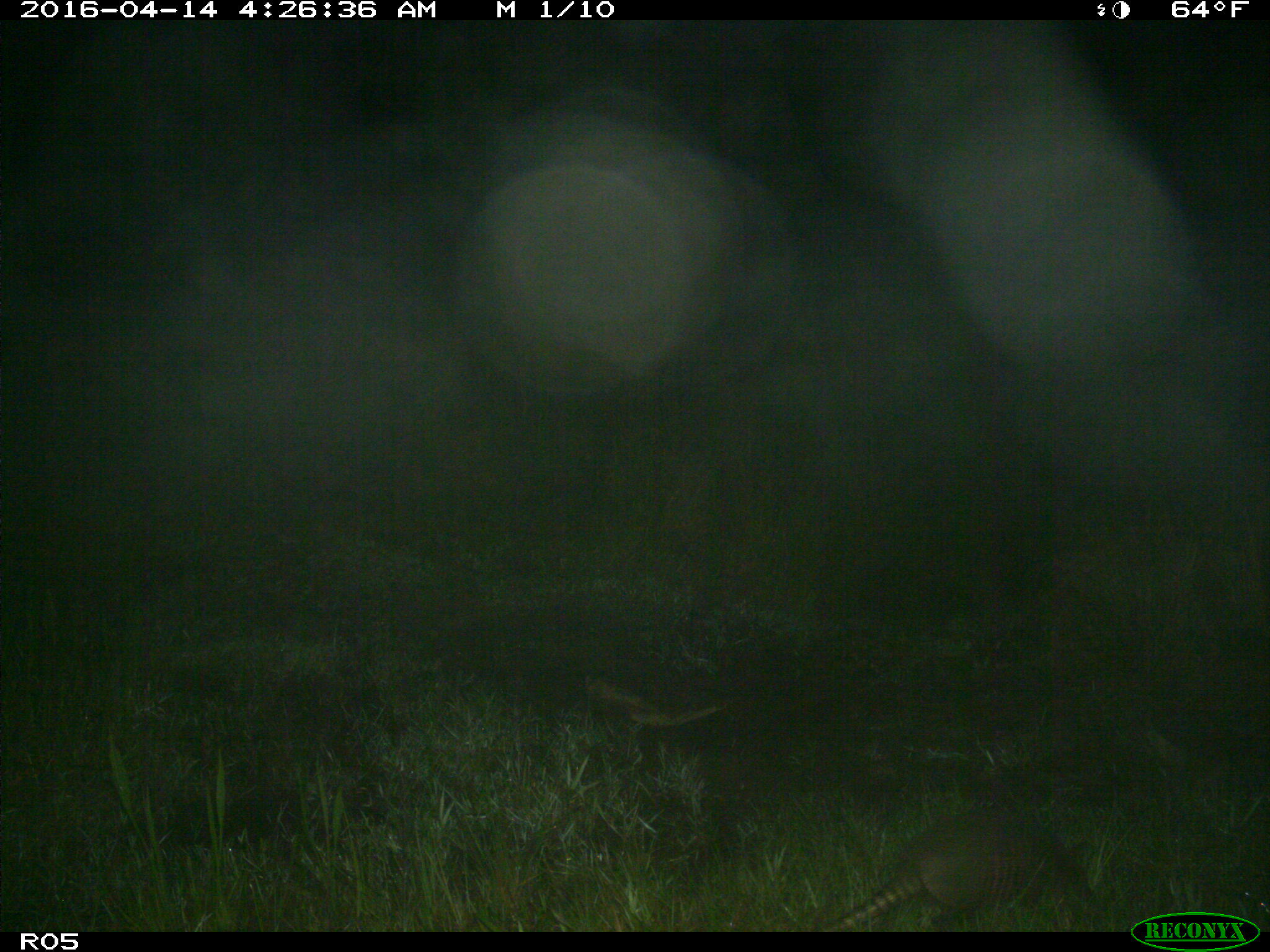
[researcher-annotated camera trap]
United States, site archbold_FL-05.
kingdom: Animalia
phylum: Chordata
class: Mammalia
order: Cingulata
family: Dasypodidae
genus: Dasypus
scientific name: Dasypus novemcinctus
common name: nine-banded armadillo